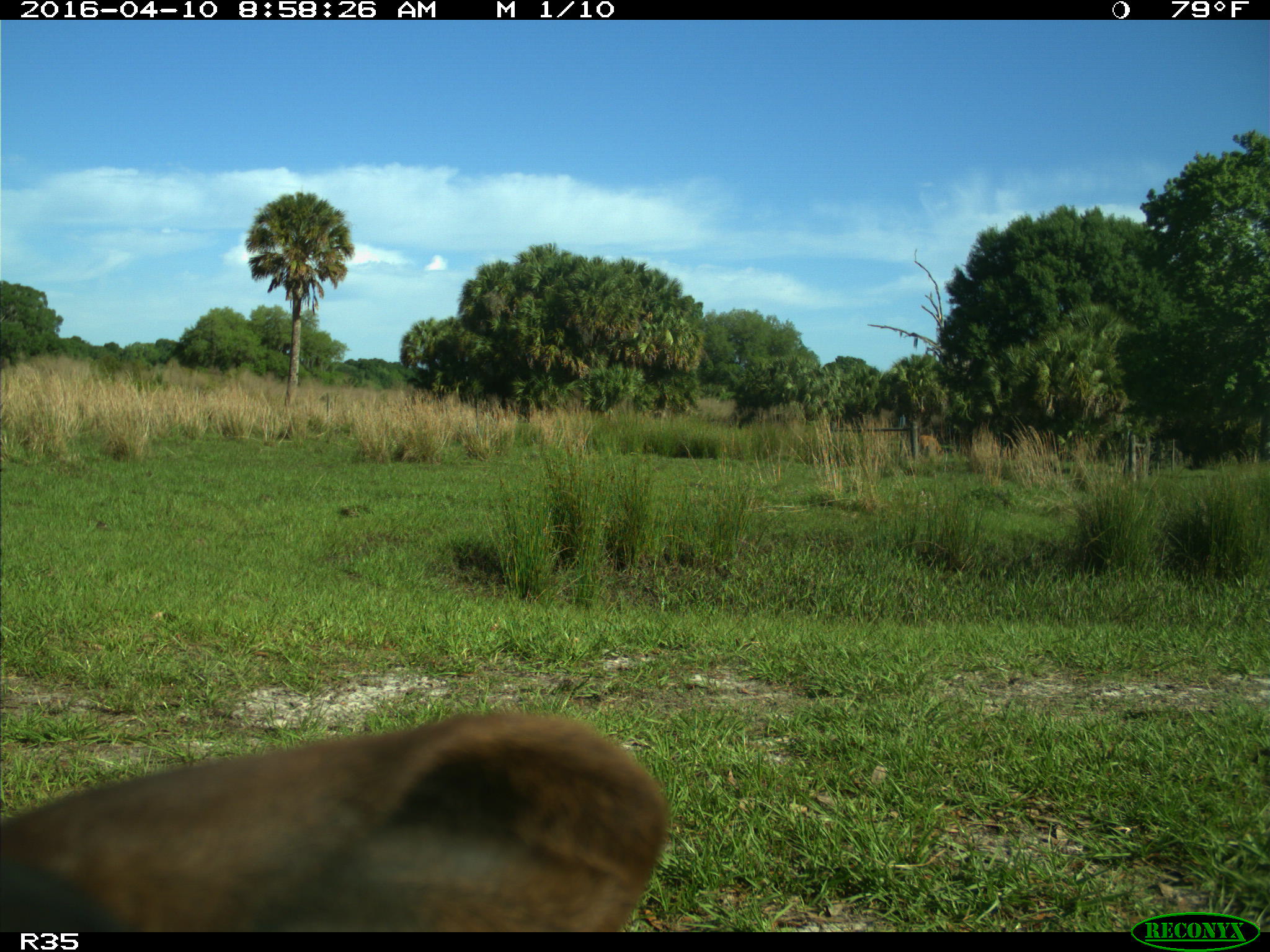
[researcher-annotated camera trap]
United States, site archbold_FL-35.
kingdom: Animalia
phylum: Chordata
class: Mammalia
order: Artiodactyla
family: Bovidae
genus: Bos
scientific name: Bos taurus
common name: domestic cow